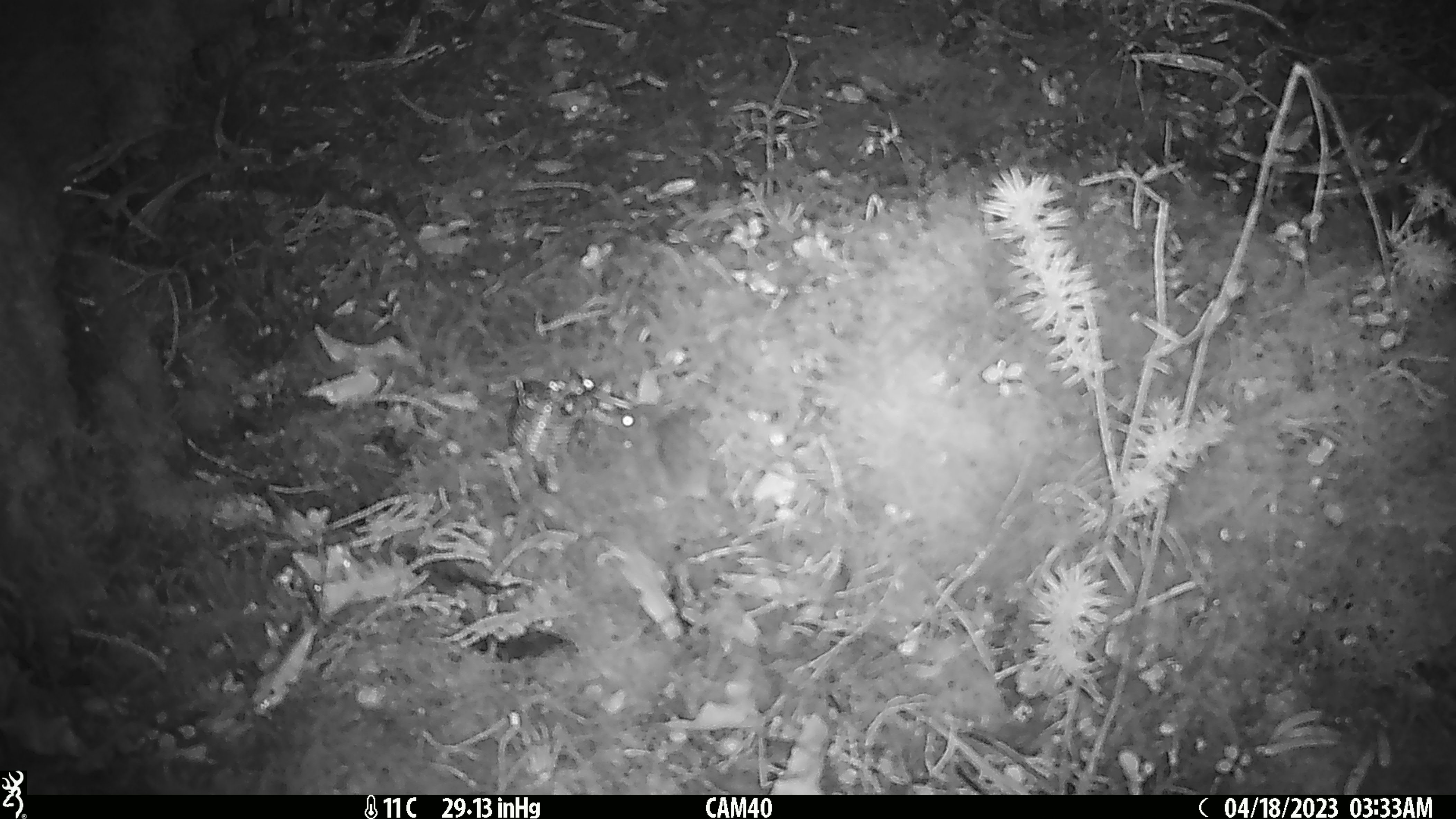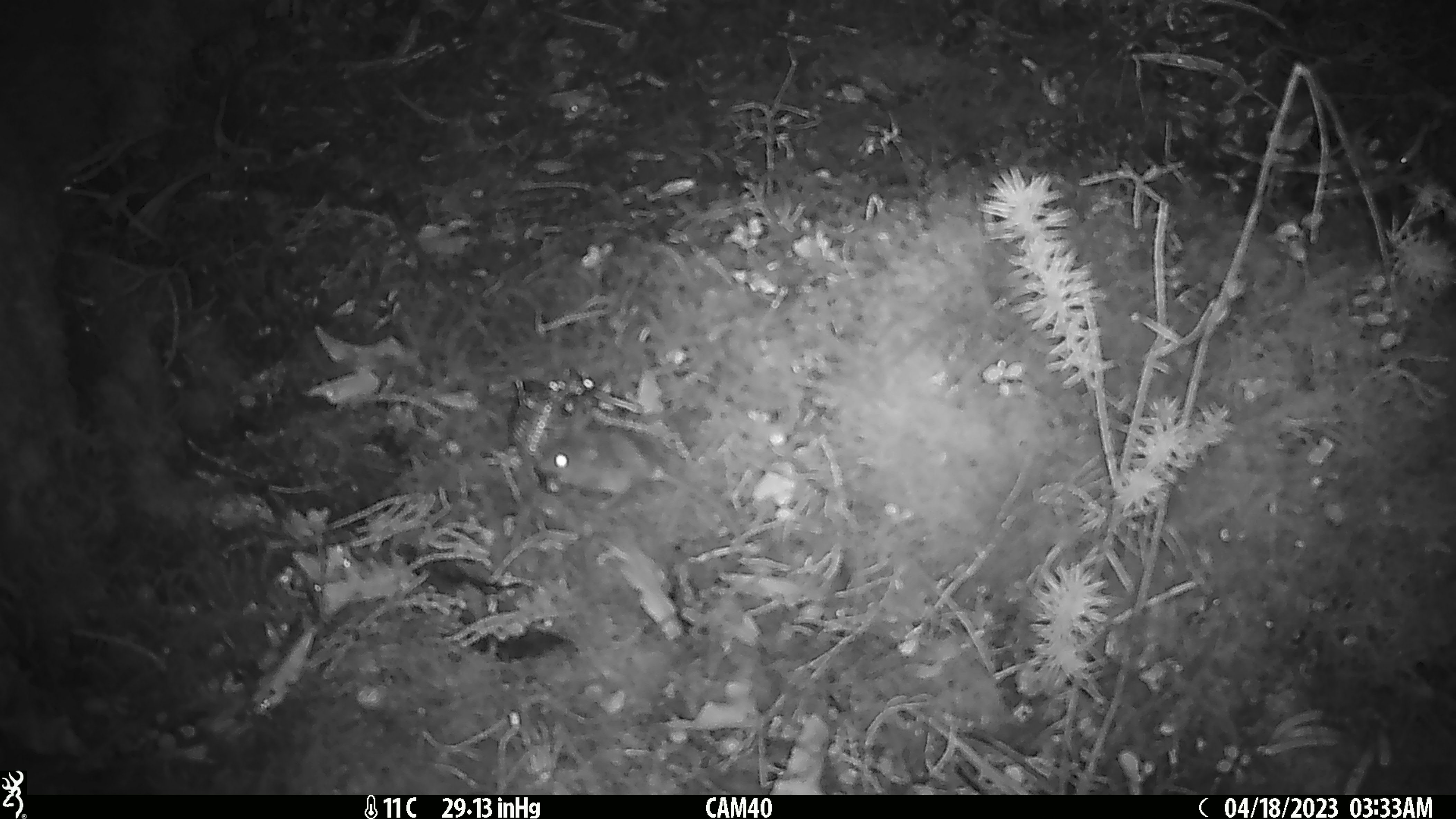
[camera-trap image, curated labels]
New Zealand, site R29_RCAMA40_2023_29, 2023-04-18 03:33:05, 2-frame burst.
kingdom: Animalia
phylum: Chordata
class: Mammalia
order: Rodentia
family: Muridae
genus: Mus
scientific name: Mus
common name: mouse